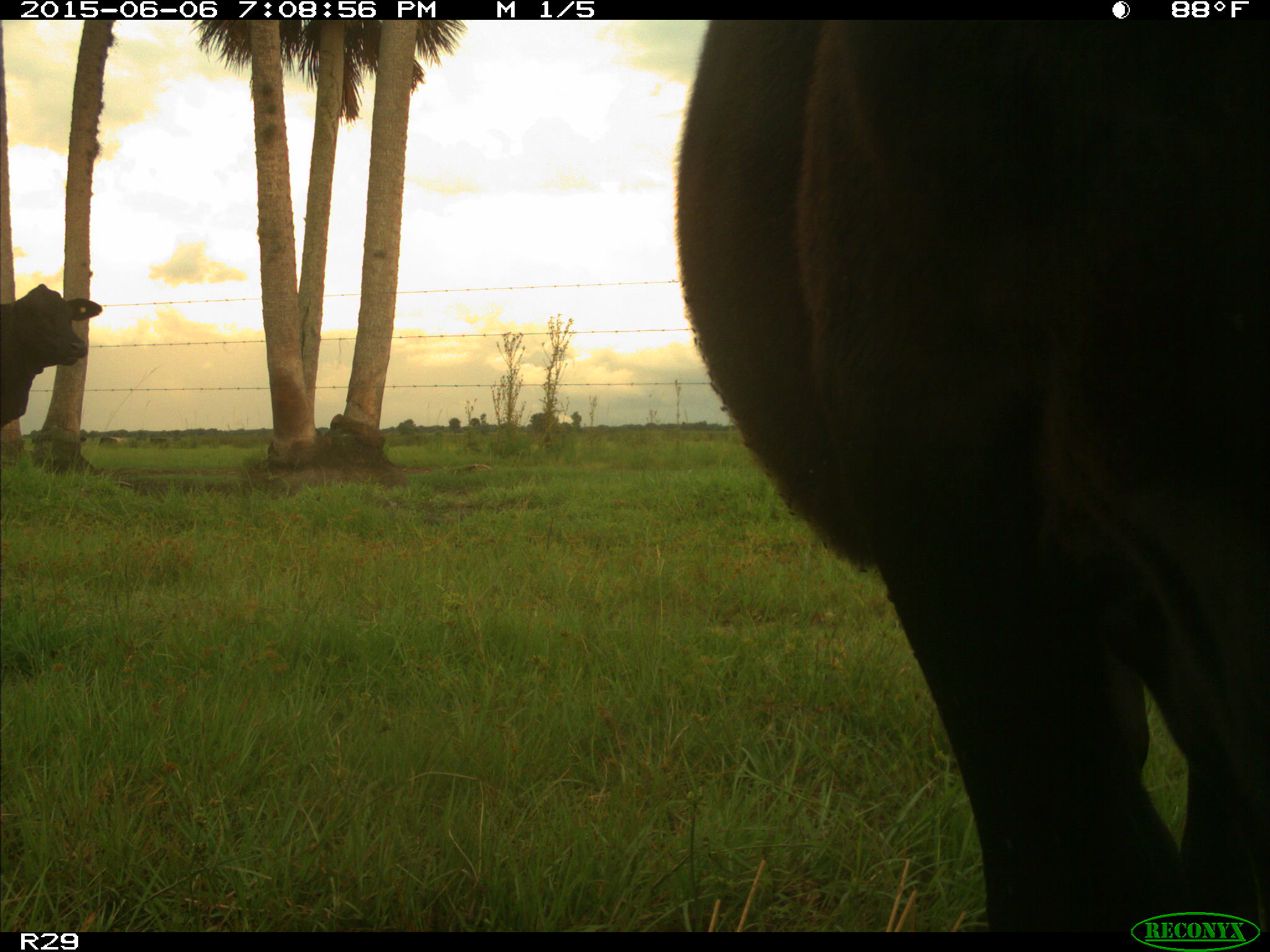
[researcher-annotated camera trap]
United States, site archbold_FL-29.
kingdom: Animalia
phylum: Chordata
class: Mammalia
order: Artiodactyla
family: Bovidae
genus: Bos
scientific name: Bos taurus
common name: domestic cow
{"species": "Bos taurus (domestic cow)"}